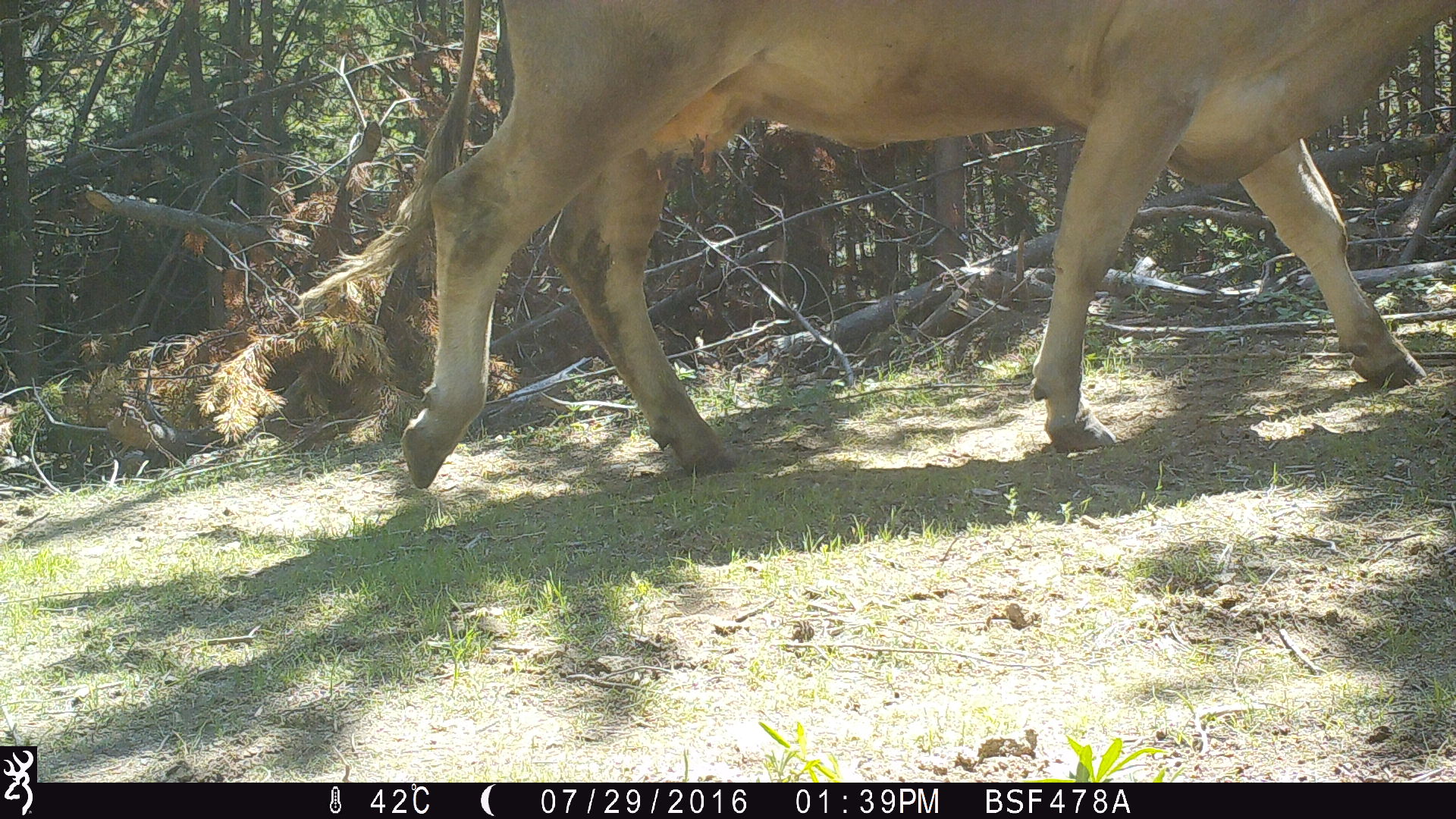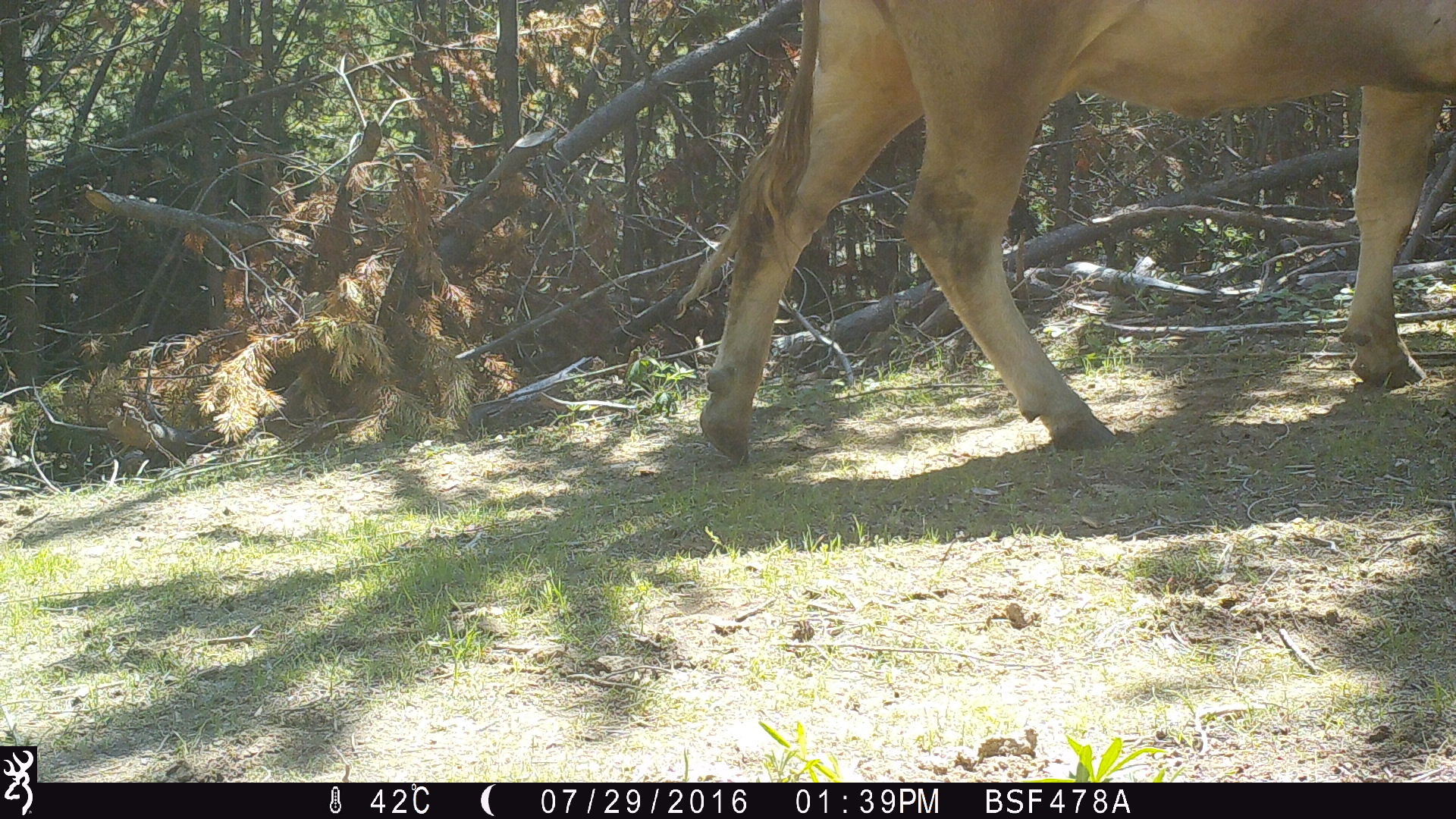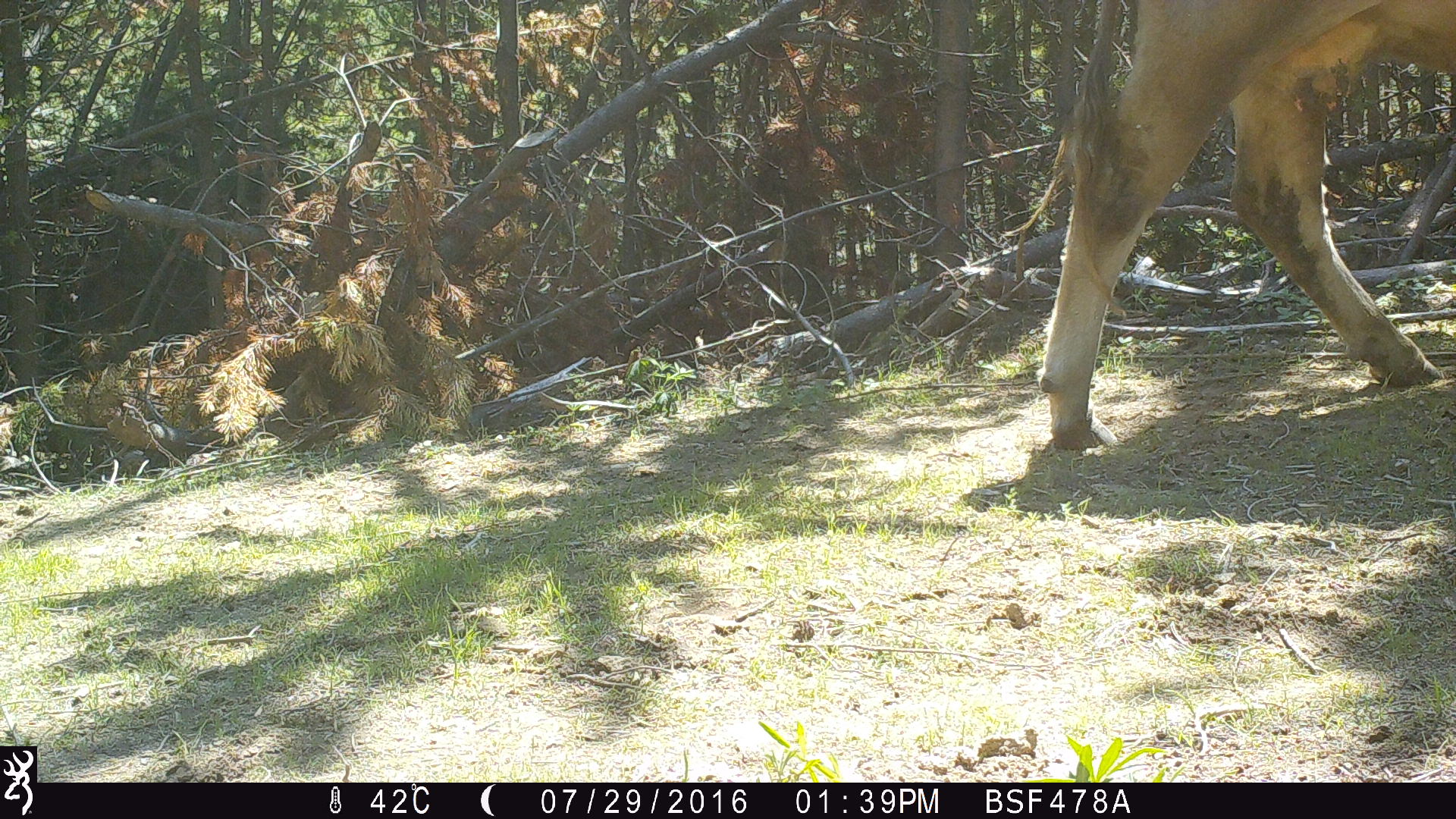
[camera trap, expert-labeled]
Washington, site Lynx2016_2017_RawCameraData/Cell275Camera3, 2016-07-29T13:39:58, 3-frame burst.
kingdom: Animalia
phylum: Chordata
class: Mammalia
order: Artiodactyla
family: Bovidae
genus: Bos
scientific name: Bos taurus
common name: domestic cattle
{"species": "domestic cattle (Bos taurus)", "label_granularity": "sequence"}